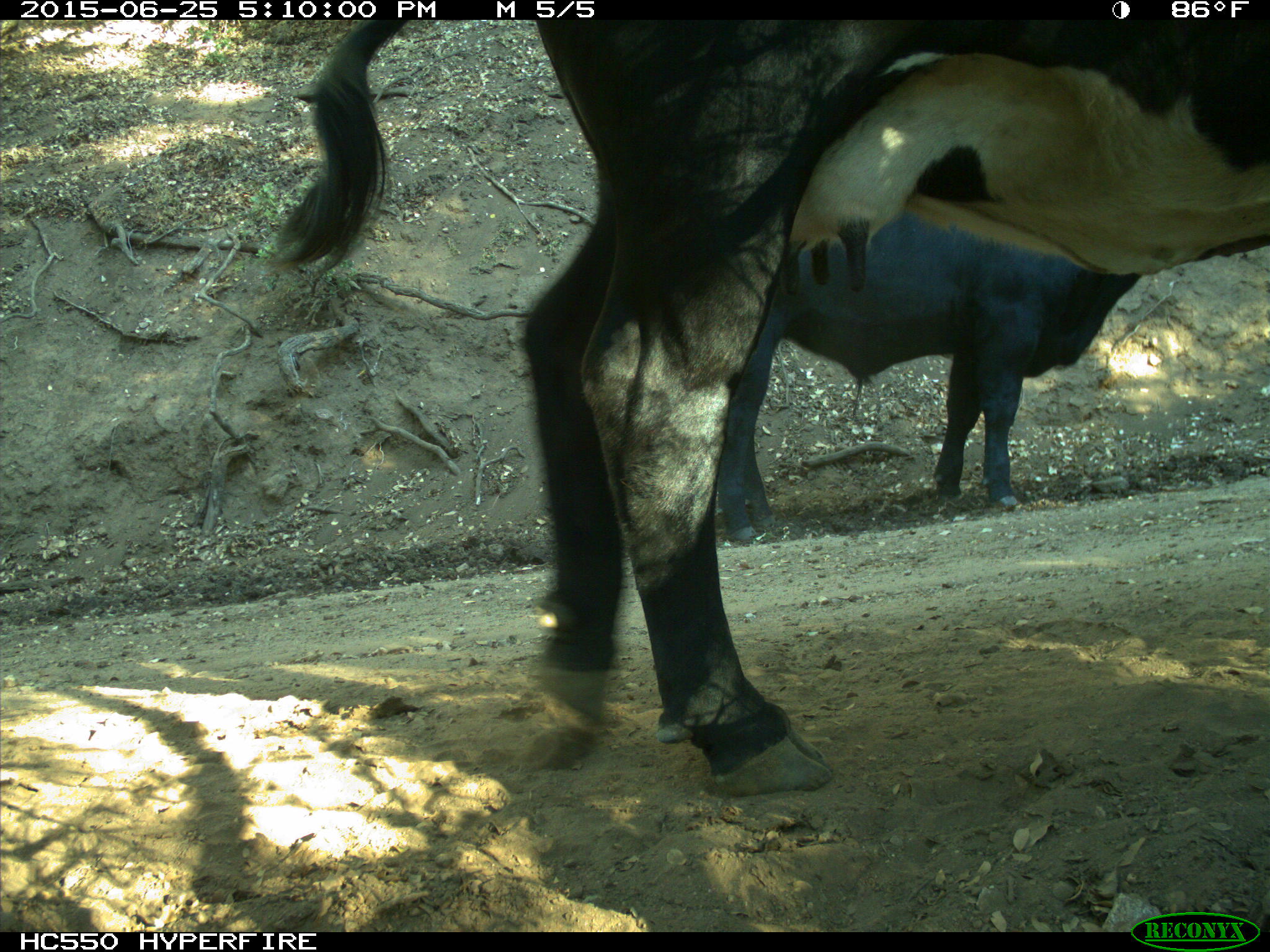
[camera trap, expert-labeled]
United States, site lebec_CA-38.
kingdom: Animalia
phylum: Chordata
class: Mammalia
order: Artiodactyla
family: Bovidae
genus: Bos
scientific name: Bos taurus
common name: domestic cow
Bos taurus (domestic cow).